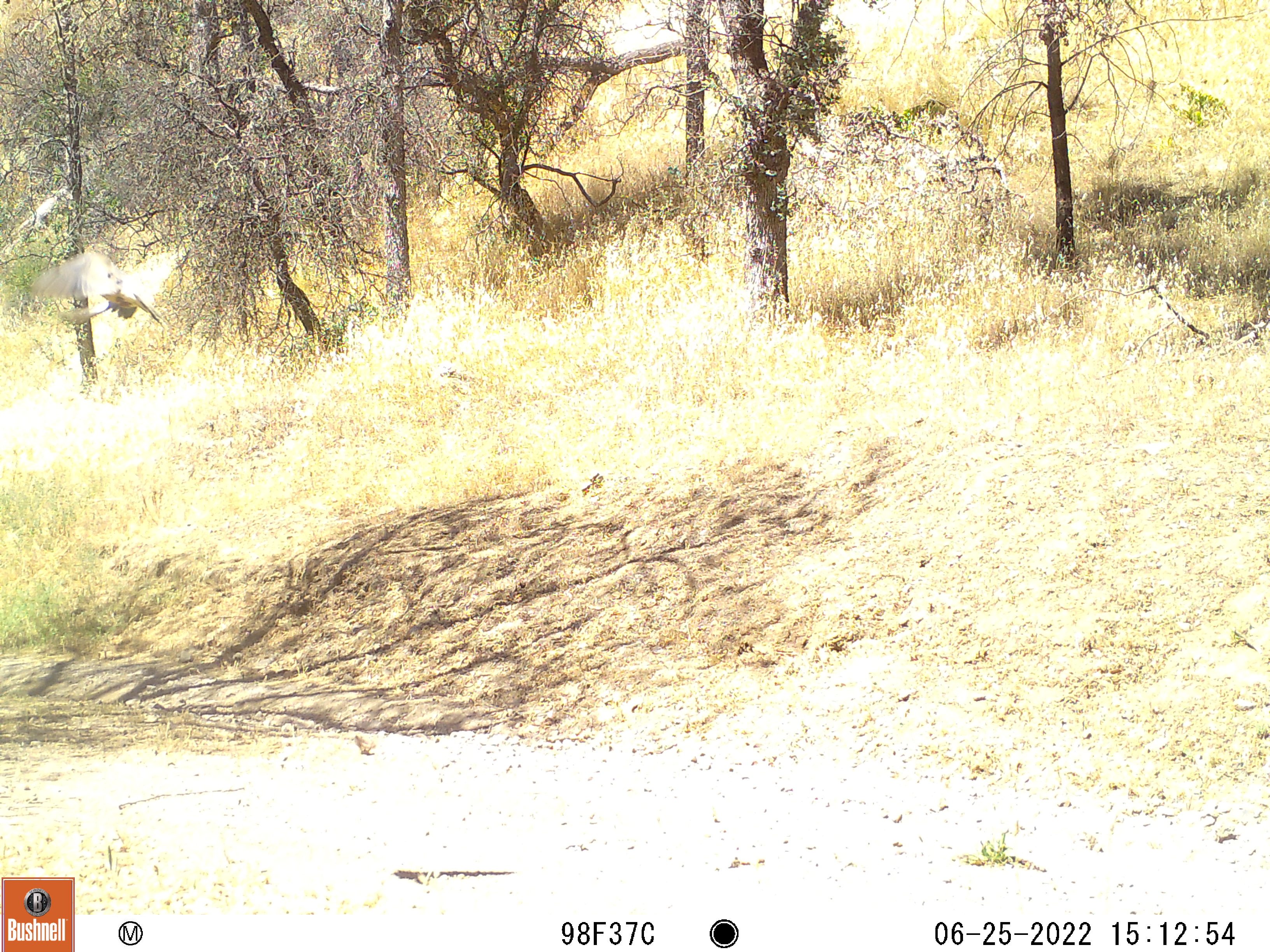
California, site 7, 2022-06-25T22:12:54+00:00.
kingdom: Animalia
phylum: Chordata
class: Aves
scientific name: Aves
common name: bird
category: unknown bird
Unknown bird (bird) (Aves).